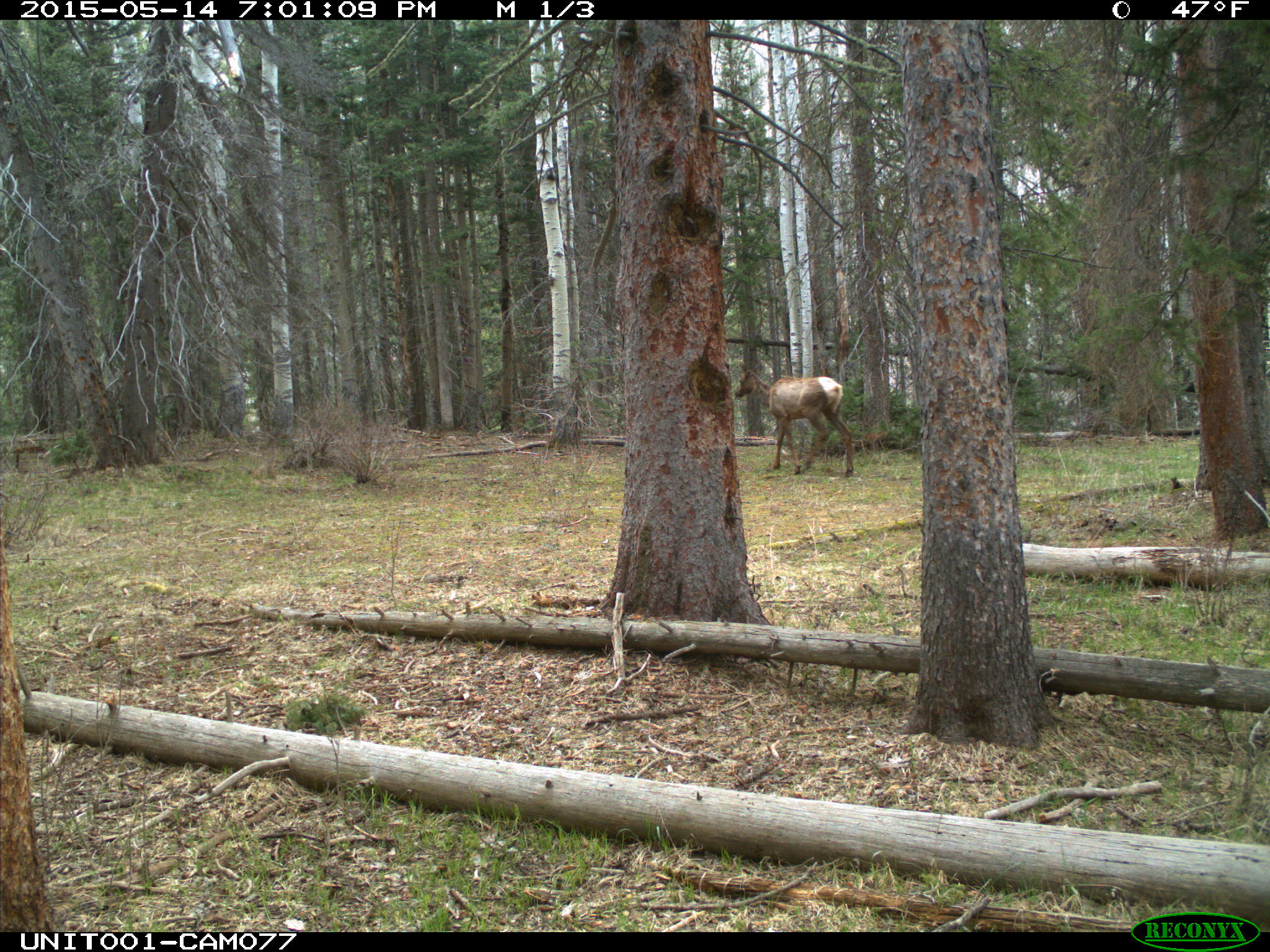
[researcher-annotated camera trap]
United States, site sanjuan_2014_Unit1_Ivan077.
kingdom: Animalia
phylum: Chordata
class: Mammalia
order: Artiodactyla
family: Cervidae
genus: Cervus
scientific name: Cervus elaphus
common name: red deer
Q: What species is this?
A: Cervus elaphus (red deer).